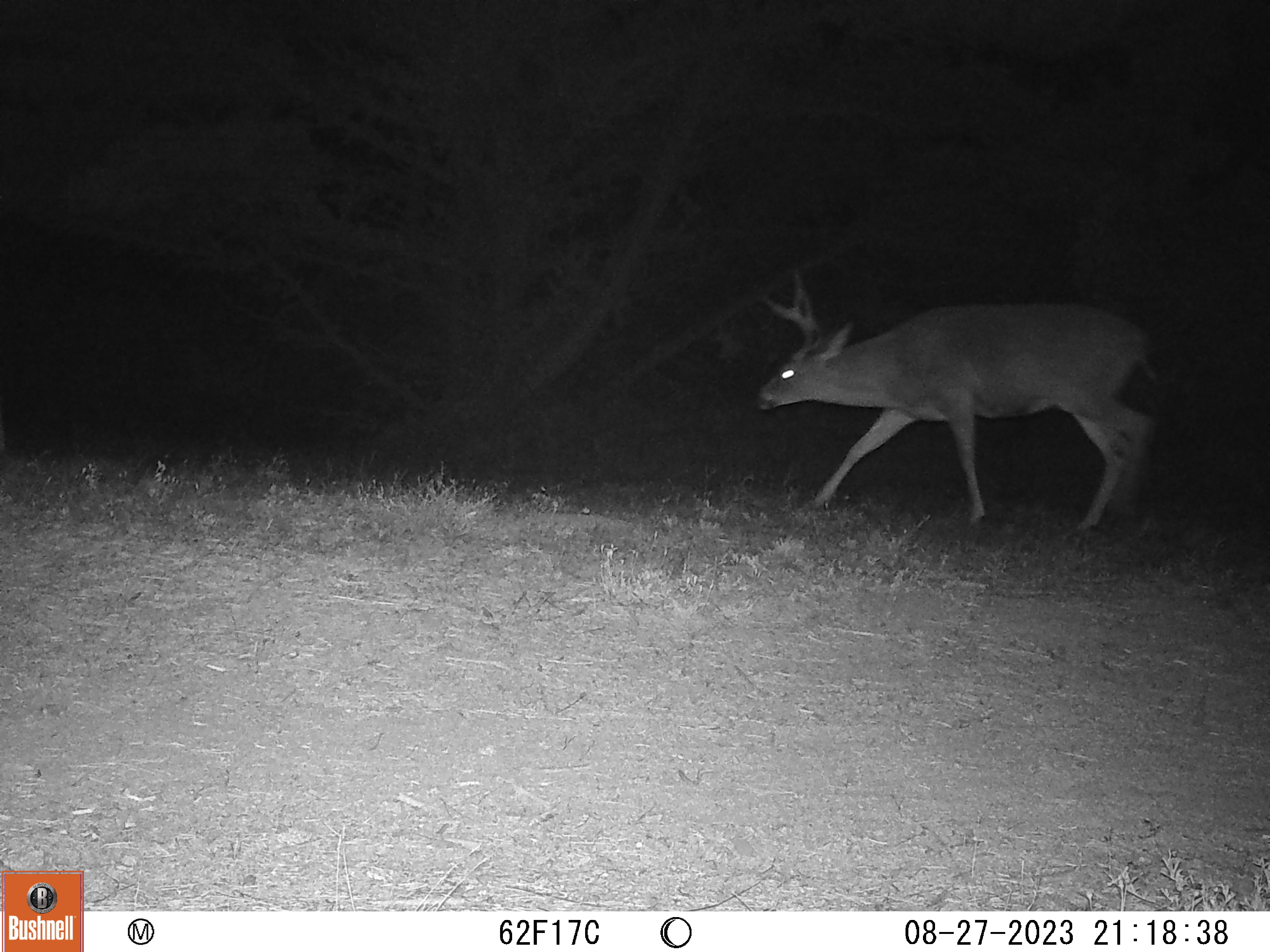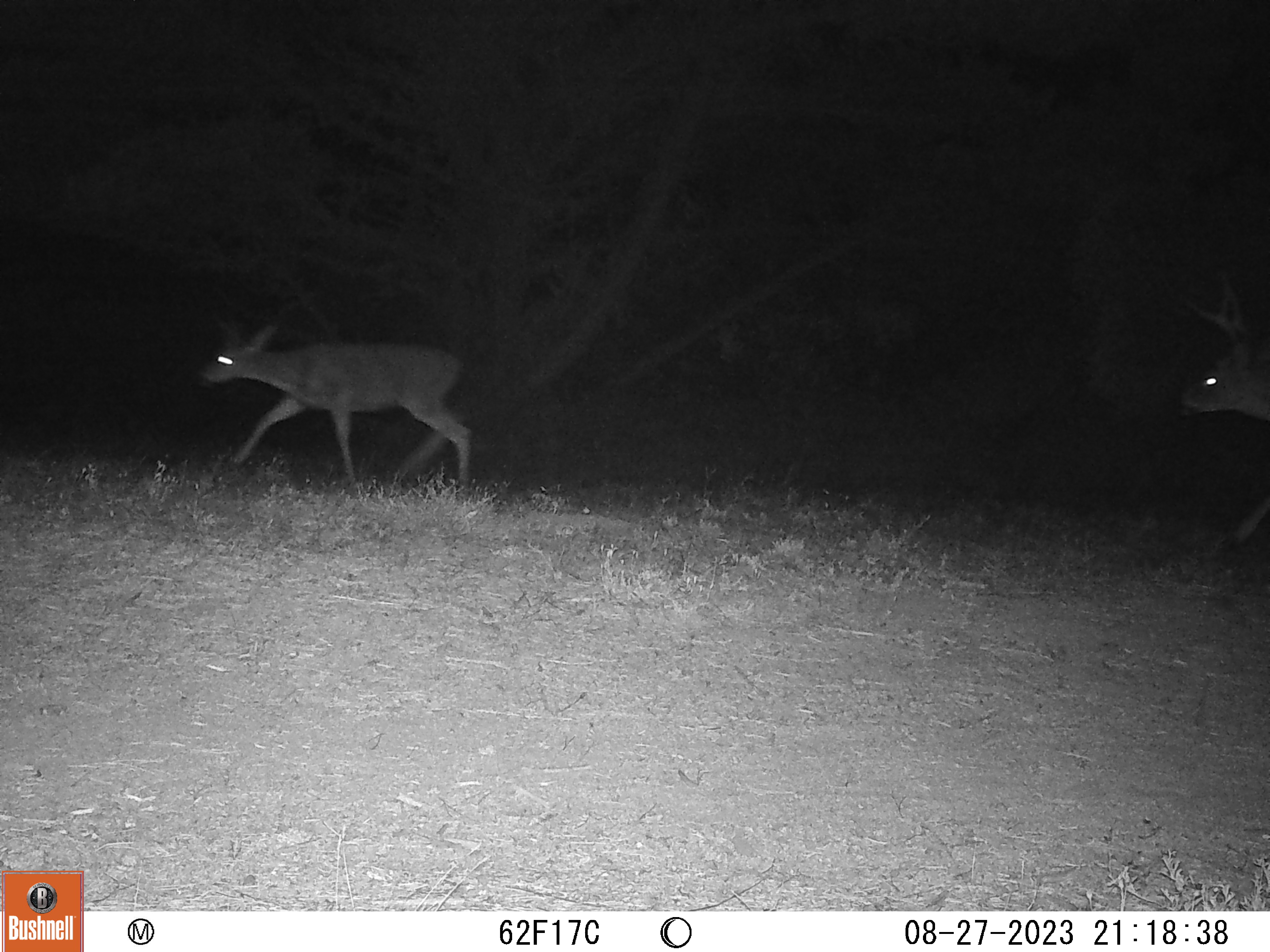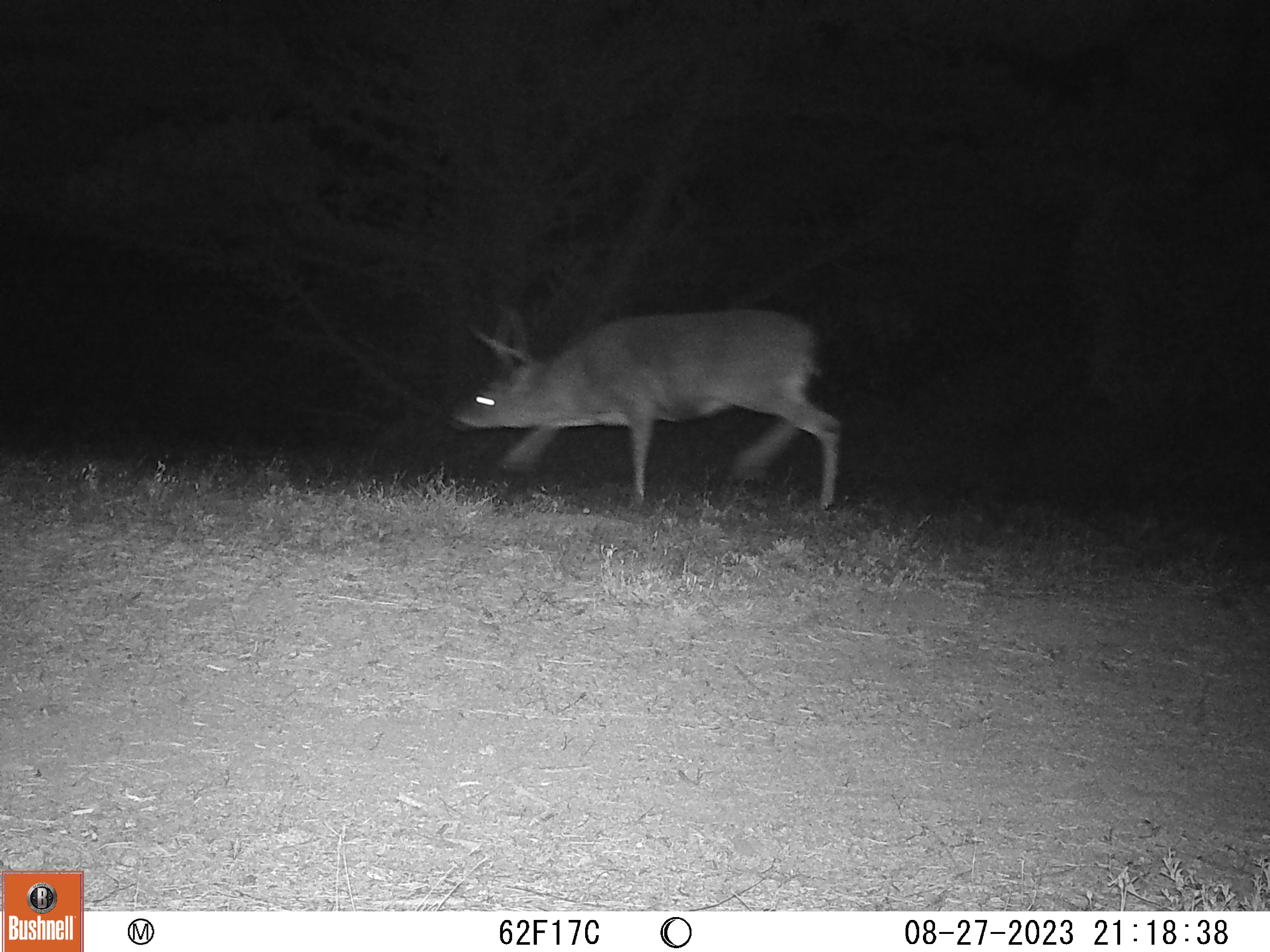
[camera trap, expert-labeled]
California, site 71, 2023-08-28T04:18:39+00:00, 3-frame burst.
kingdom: Animalia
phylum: Chordata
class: Mammalia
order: Artiodactyla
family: Cervidae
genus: Odocoileus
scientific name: Odocoileus hemionus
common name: mule deer